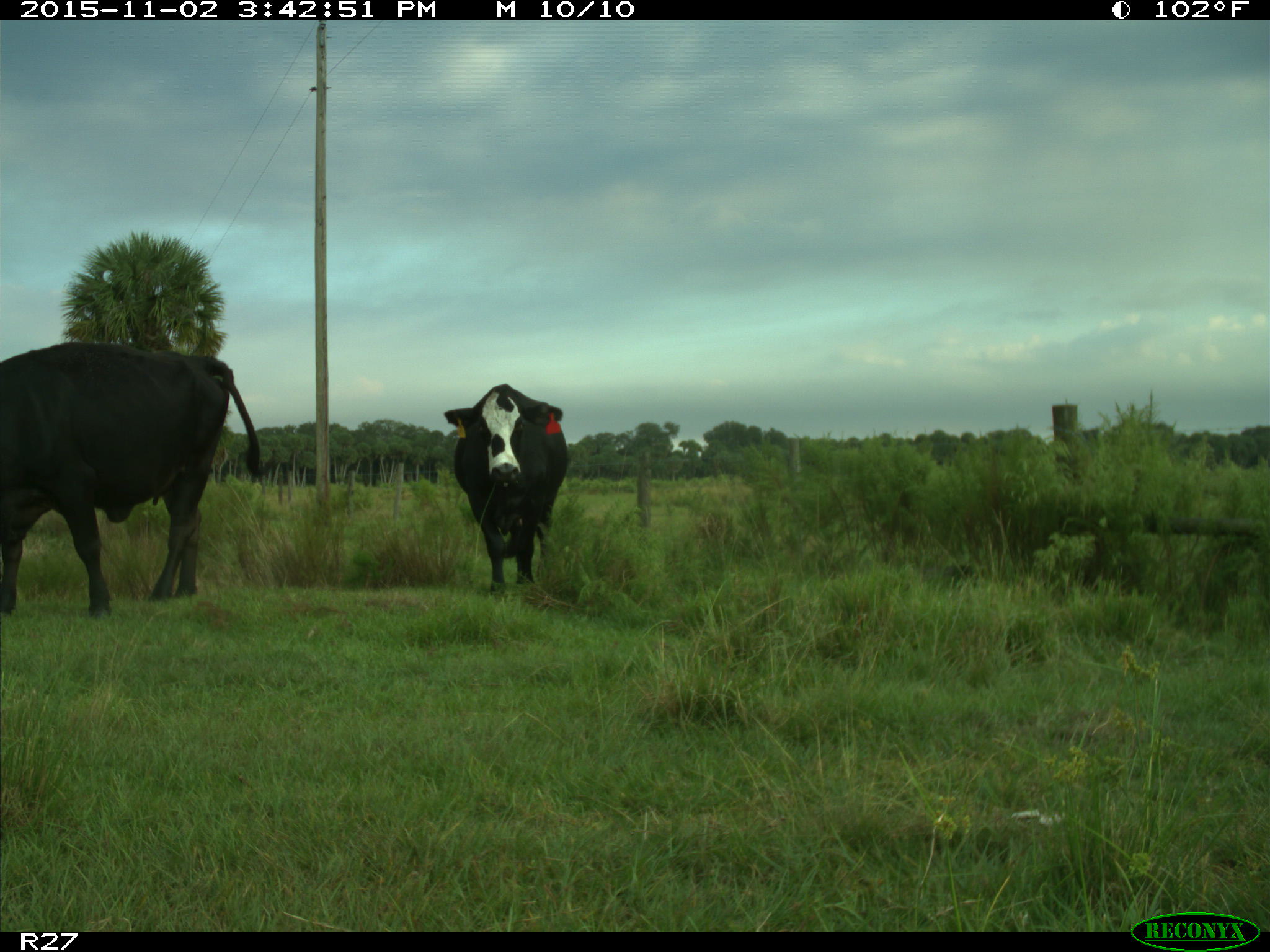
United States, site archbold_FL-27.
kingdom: Animalia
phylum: Chordata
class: Mammalia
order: Artiodactyla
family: Bovidae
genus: Bos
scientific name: Bos taurus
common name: domestic cow